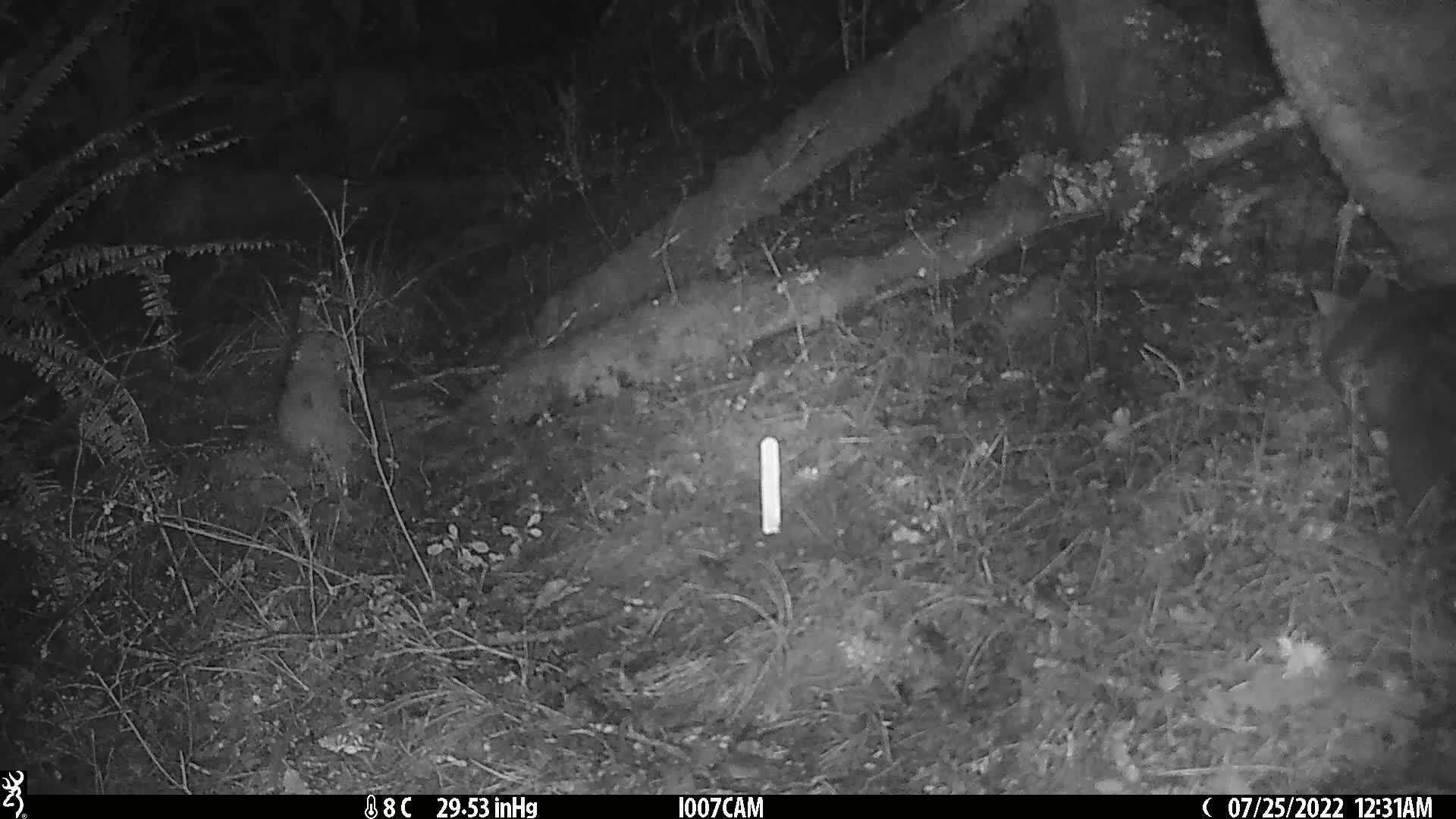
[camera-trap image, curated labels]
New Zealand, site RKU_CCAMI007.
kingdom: Animalia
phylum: Chordata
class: Mammalia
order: Diprotodontia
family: Phalangeridae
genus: Trichosurus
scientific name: Trichosurus vulpecula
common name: common brushtail possum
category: possum